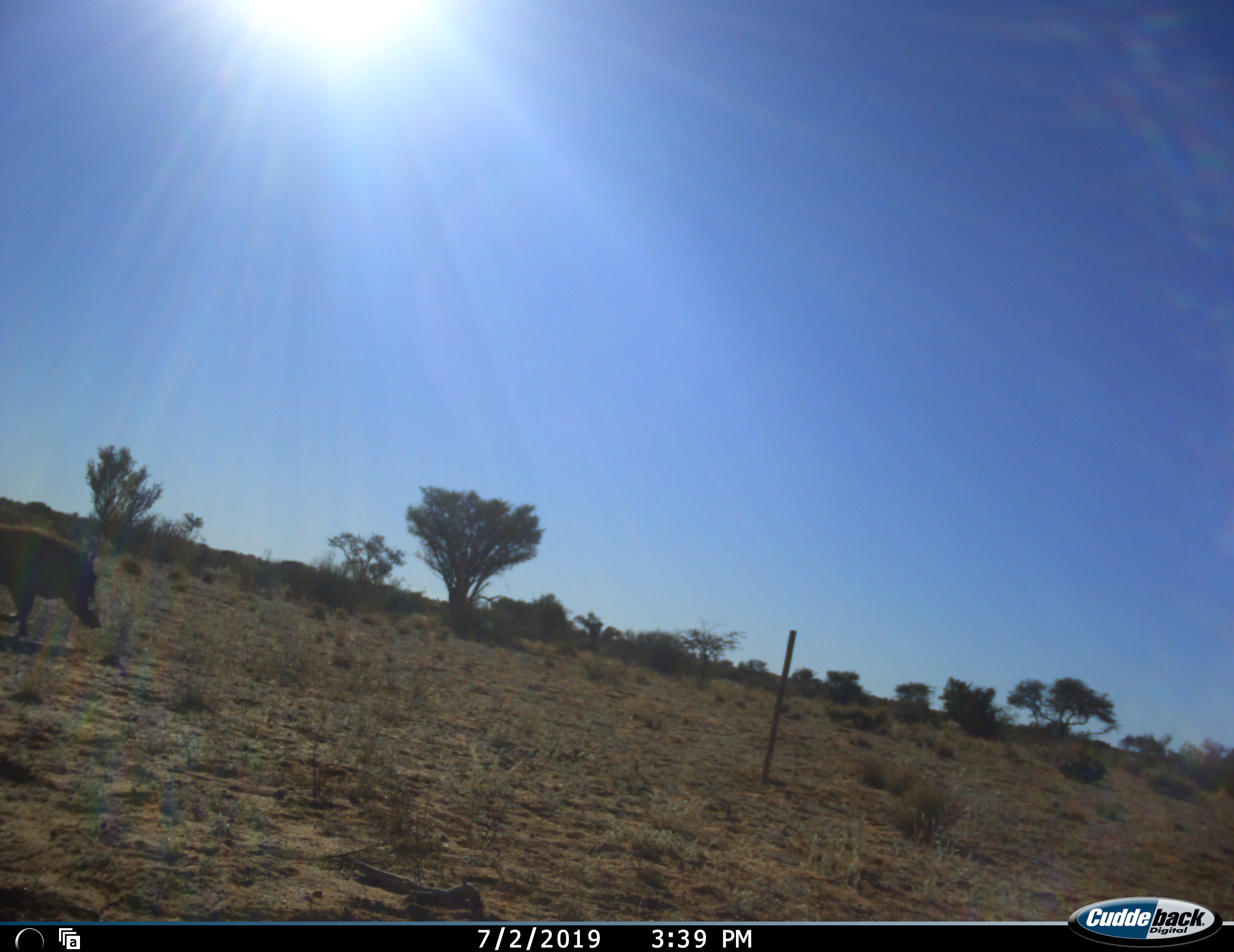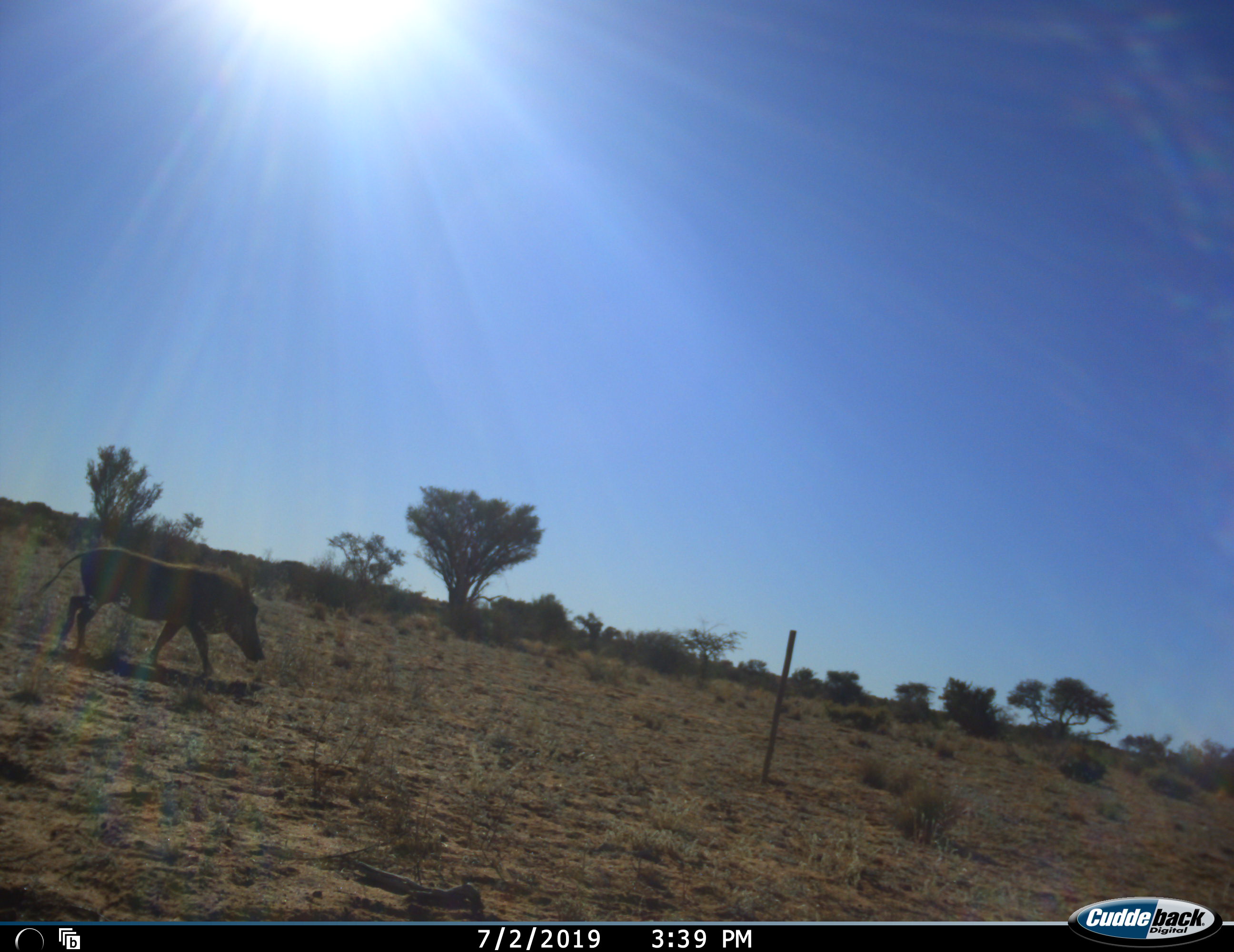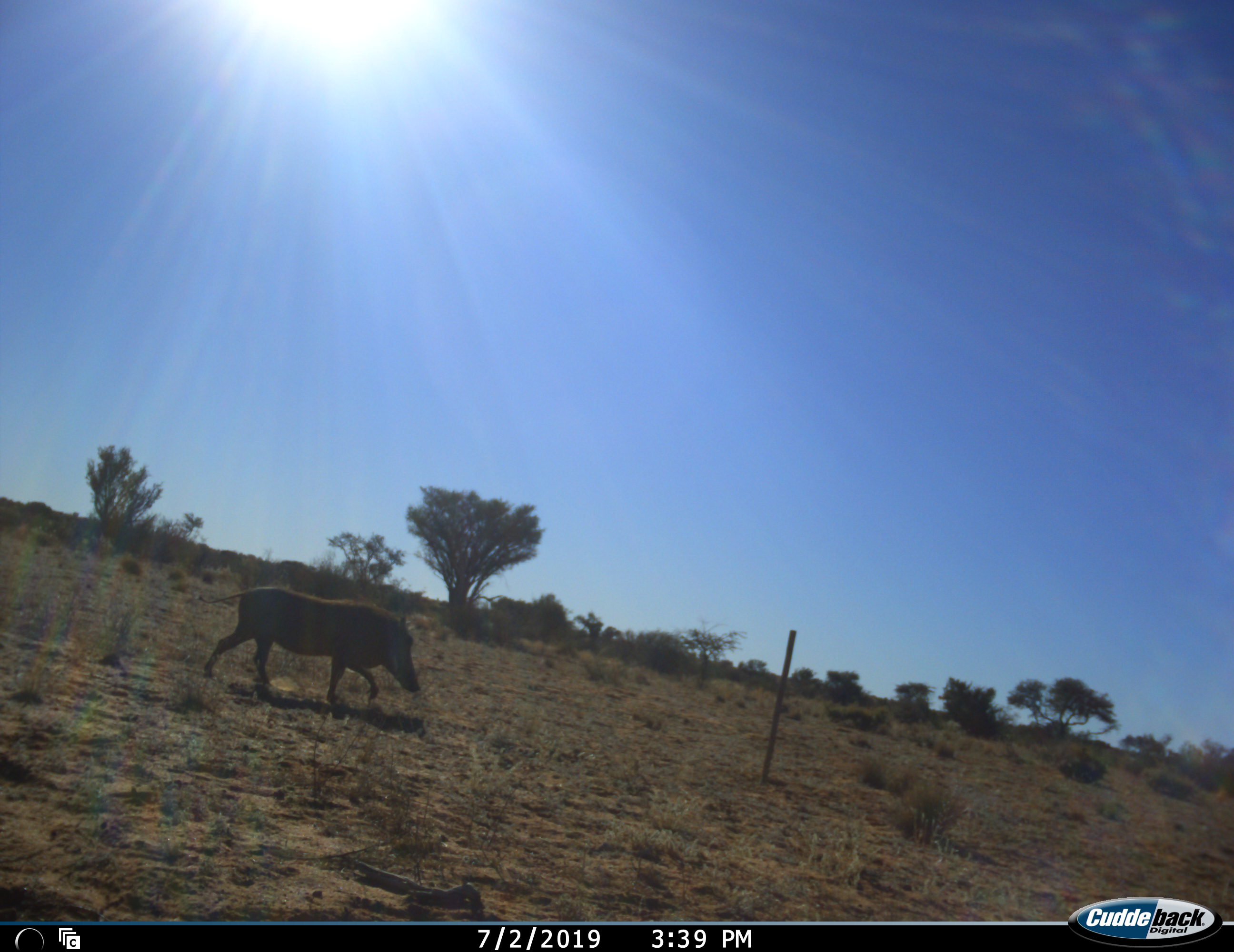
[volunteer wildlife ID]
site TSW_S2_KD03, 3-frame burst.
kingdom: Animalia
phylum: Chordata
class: Mammalia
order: Artiodactyla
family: Suidae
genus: Phacochoerus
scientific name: Phacochoerus africanus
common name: warthog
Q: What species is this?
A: Warthog (Phacochoerus africanus).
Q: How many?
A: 1.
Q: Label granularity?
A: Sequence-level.